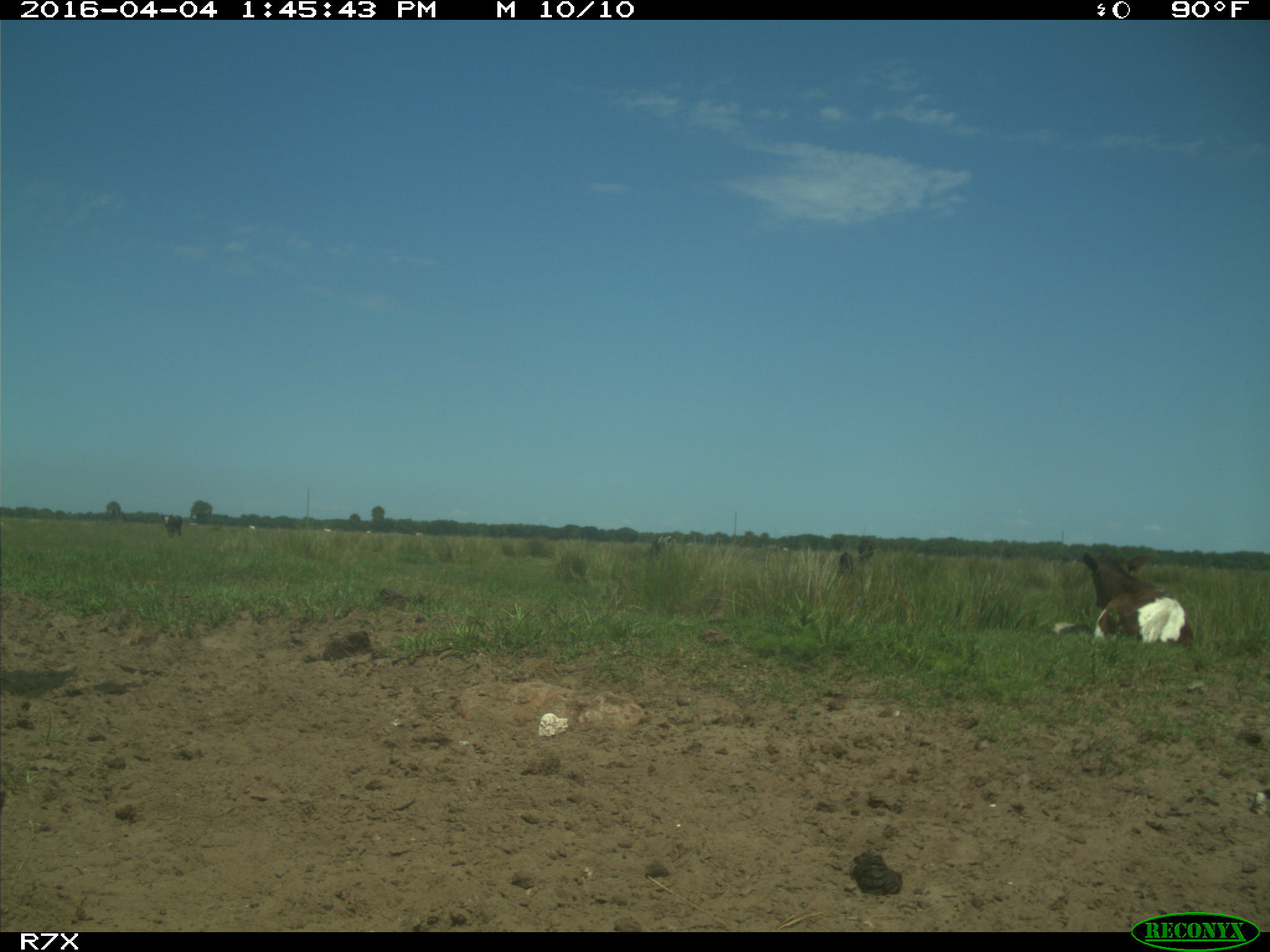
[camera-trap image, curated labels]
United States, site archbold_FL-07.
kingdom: Animalia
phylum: Chordata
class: Mammalia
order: Artiodactyla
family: Bovidae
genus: Bos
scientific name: Bos taurus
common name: domestic cow